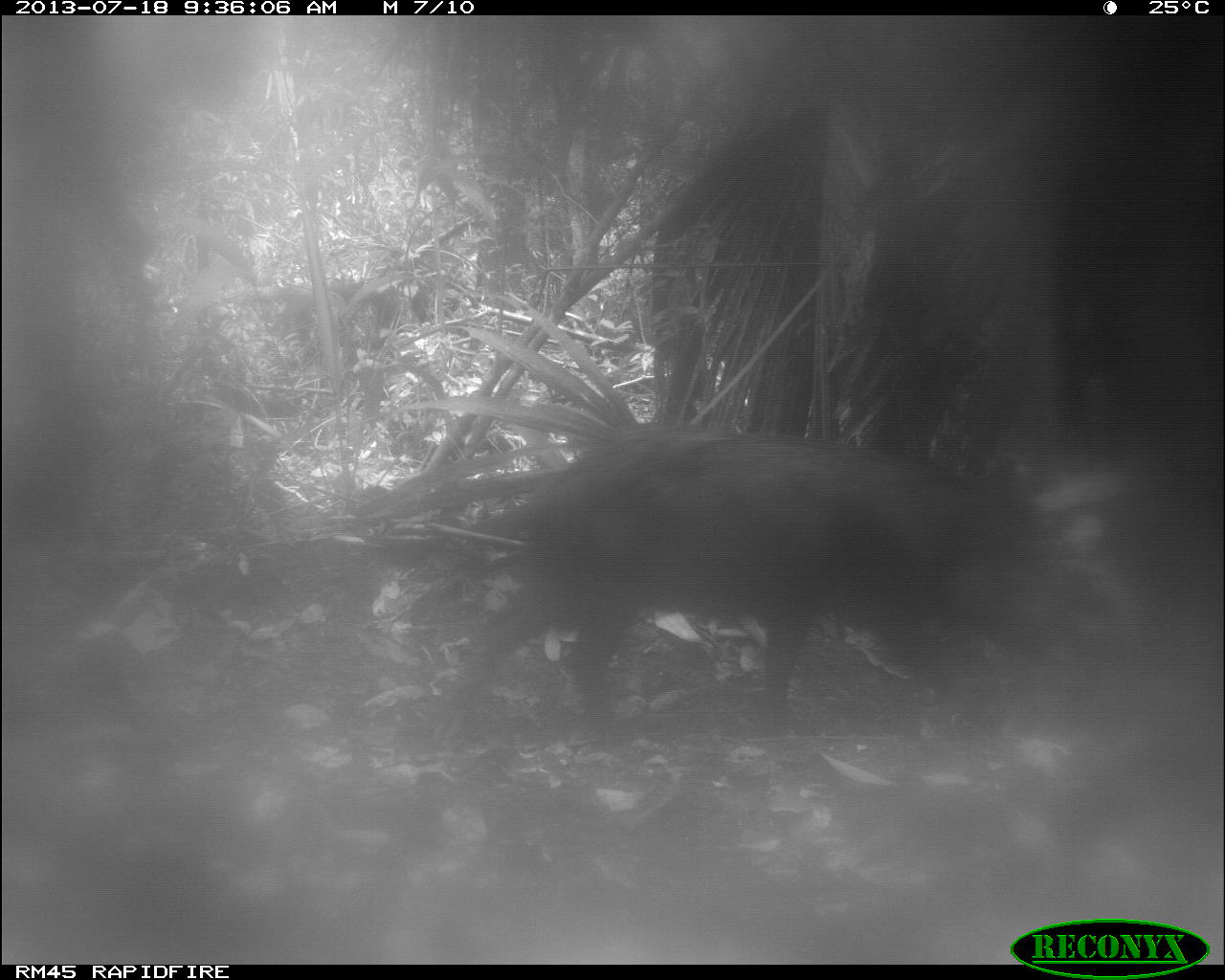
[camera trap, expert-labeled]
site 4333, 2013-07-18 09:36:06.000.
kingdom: Animalia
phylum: Chordata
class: Mammalia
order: Artiodactyla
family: Tayassuidae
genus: Tayassu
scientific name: Tayassu pecari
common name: white-lipped peccary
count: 2